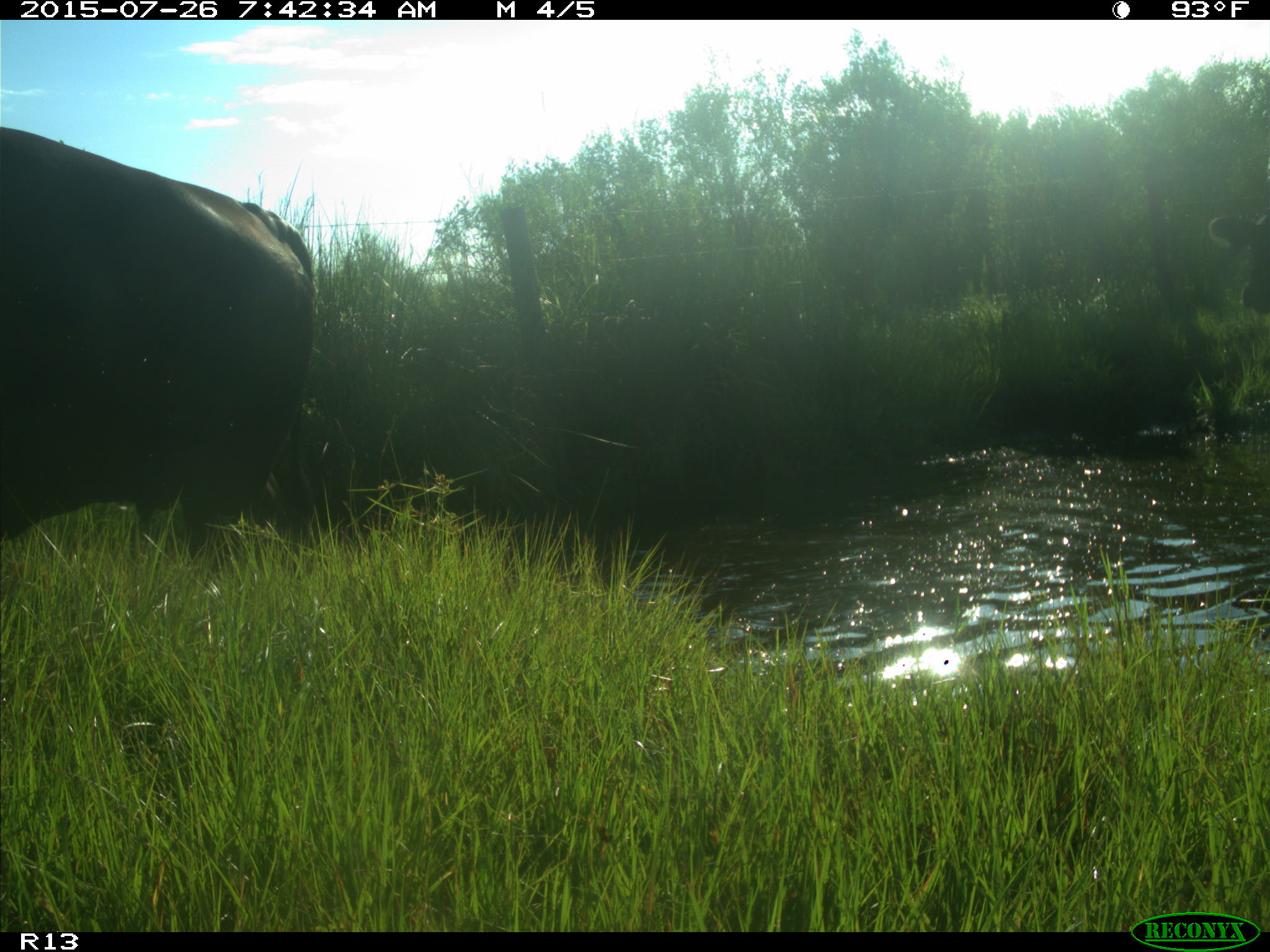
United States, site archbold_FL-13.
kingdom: Animalia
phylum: Chordata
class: Mammalia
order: Artiodactyla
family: Bovidae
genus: Bos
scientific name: Bos taurus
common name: domestic cow